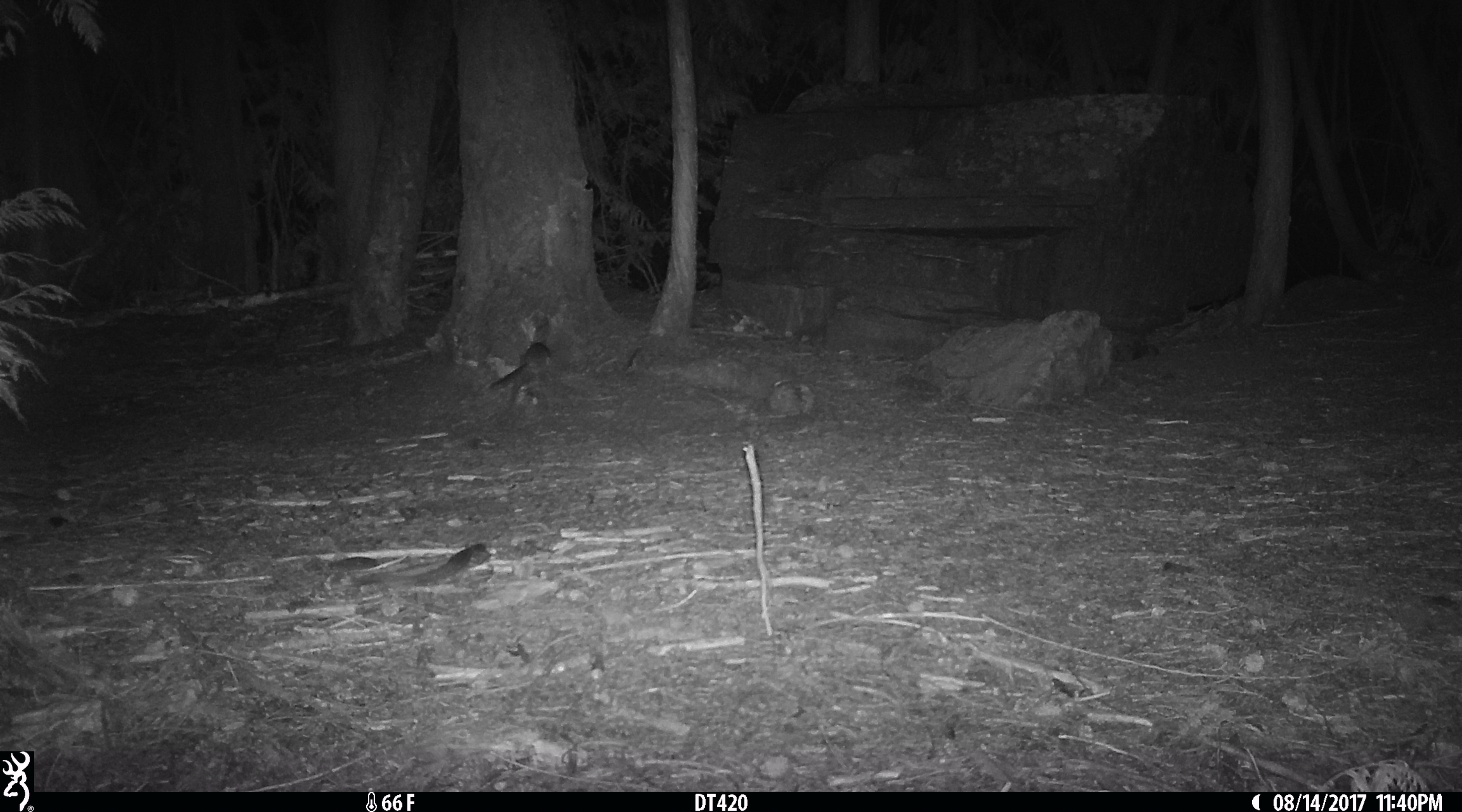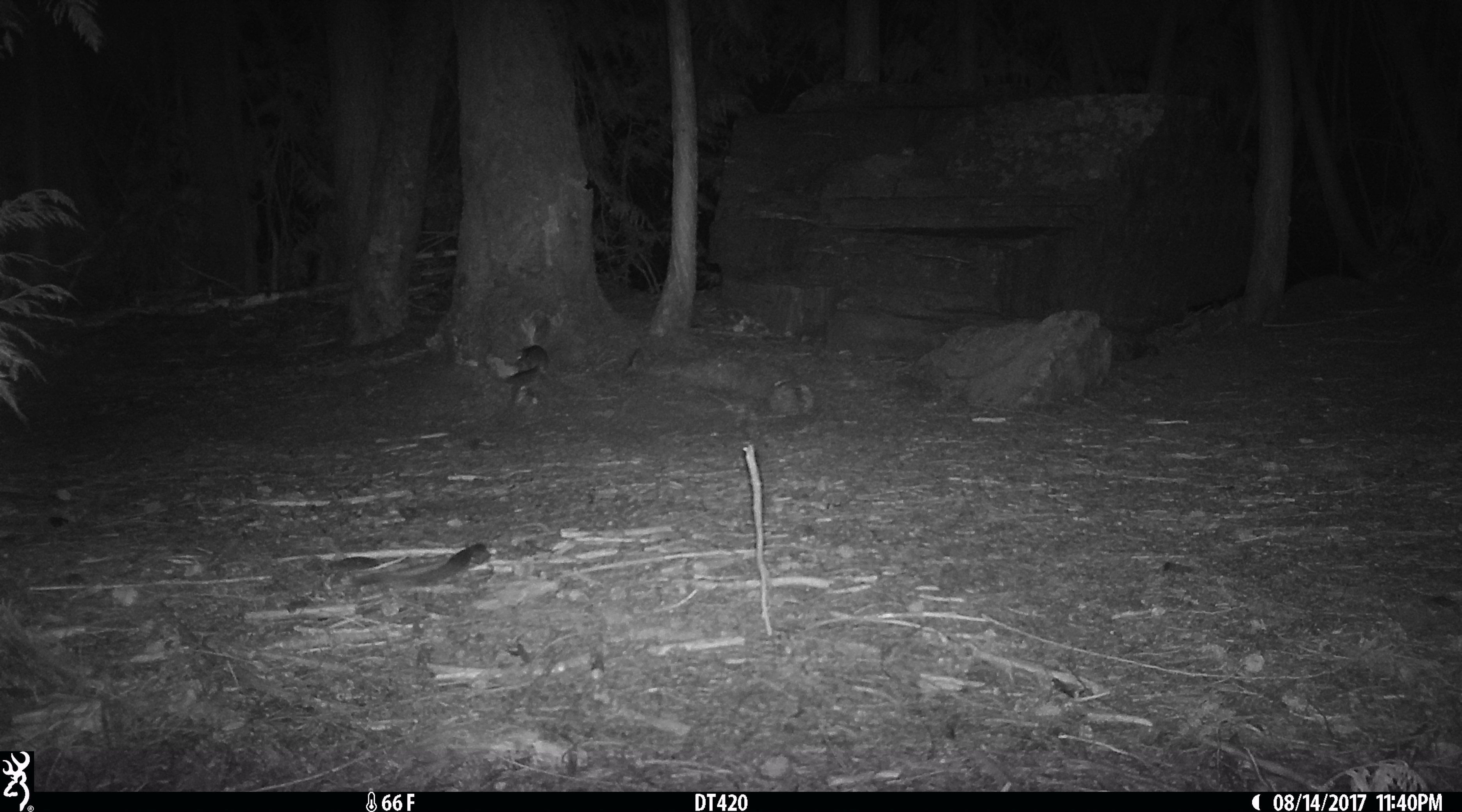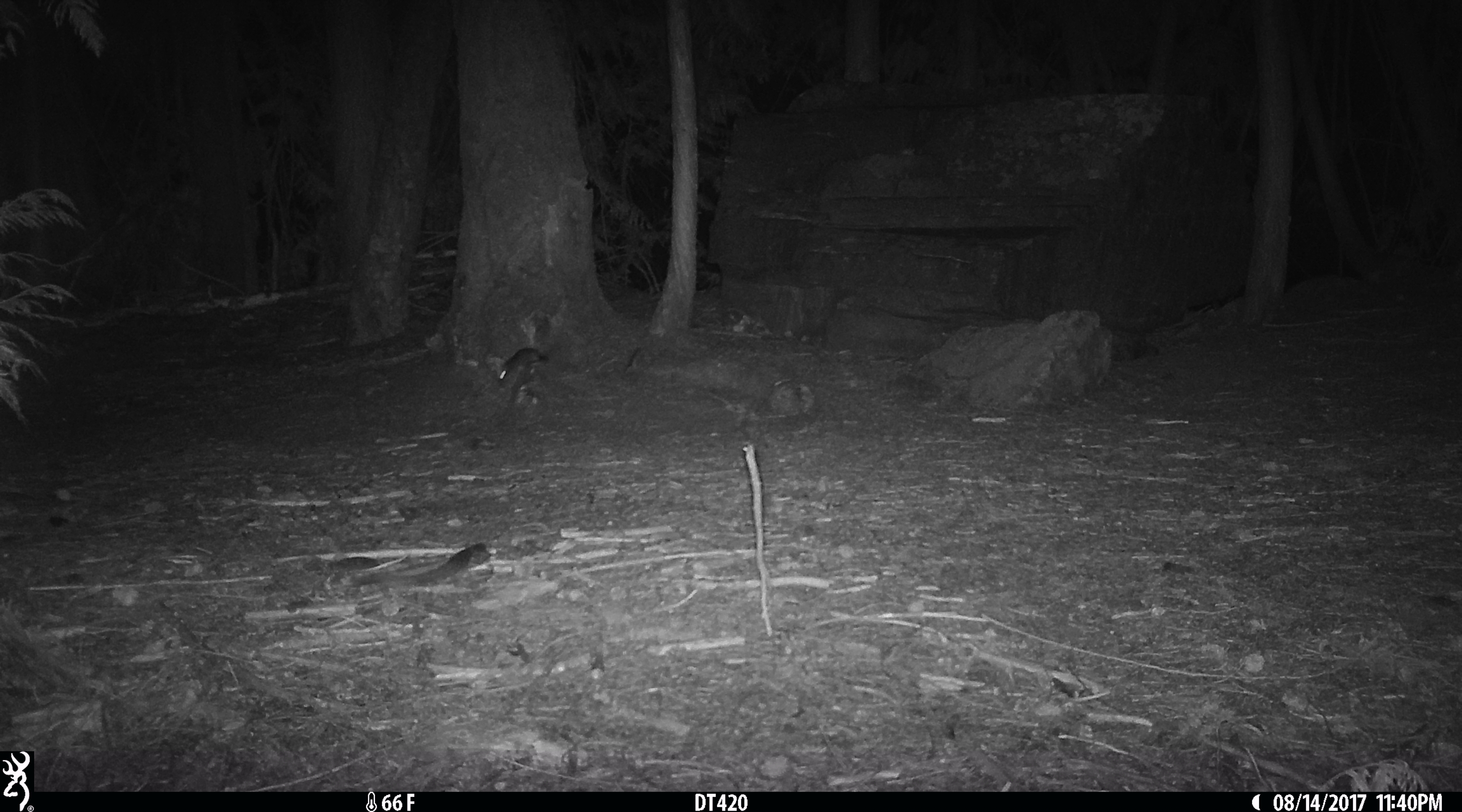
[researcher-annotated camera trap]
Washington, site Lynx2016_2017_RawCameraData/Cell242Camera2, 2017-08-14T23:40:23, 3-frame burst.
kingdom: Animalia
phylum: Chordata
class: Mammalia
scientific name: Mammalia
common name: small mammal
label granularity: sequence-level